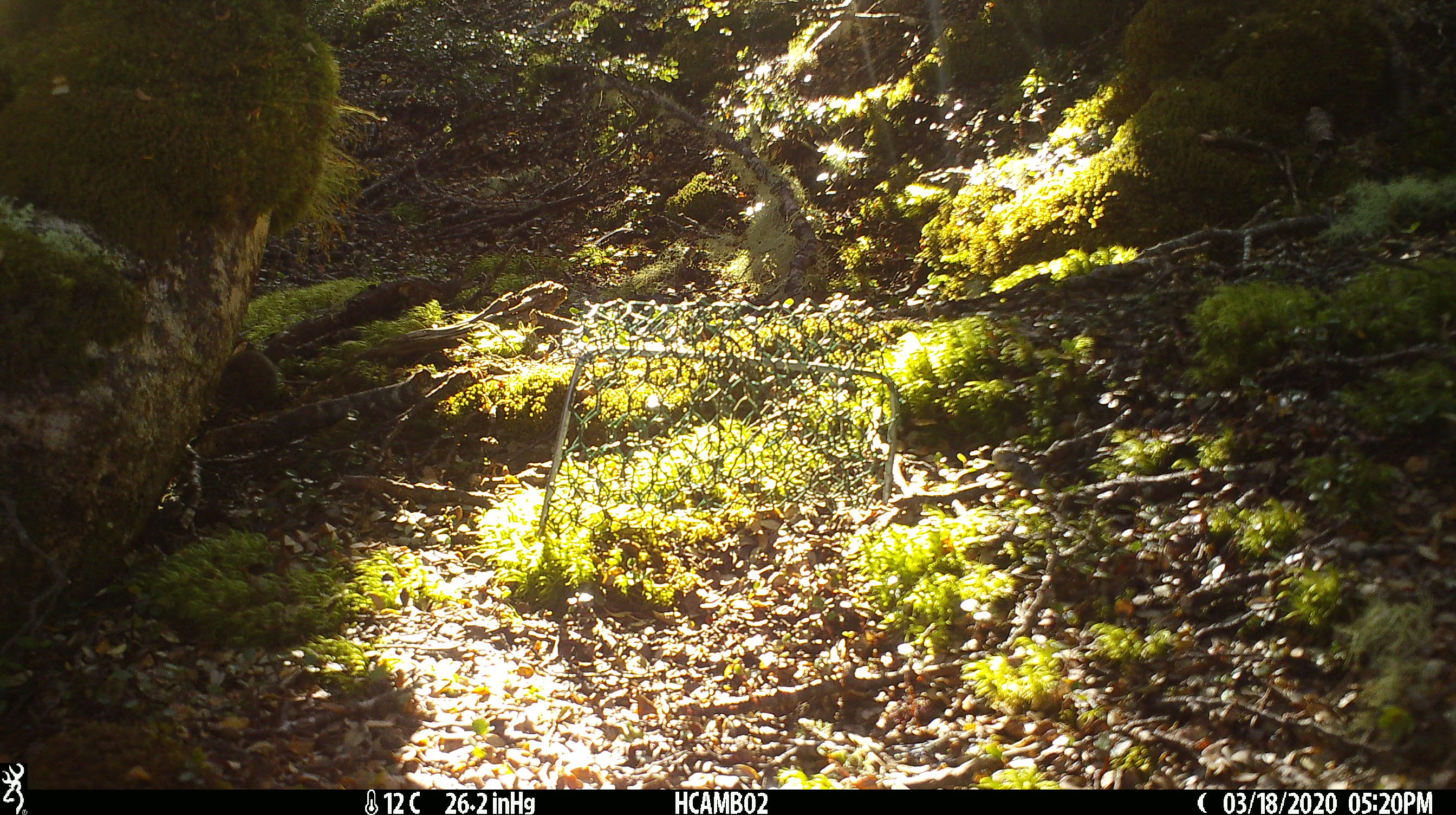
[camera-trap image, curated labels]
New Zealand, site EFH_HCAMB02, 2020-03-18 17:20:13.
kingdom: Animalia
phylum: Chordata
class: Mammalia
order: Rodentia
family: Muridae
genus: Mus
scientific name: Mus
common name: mouse